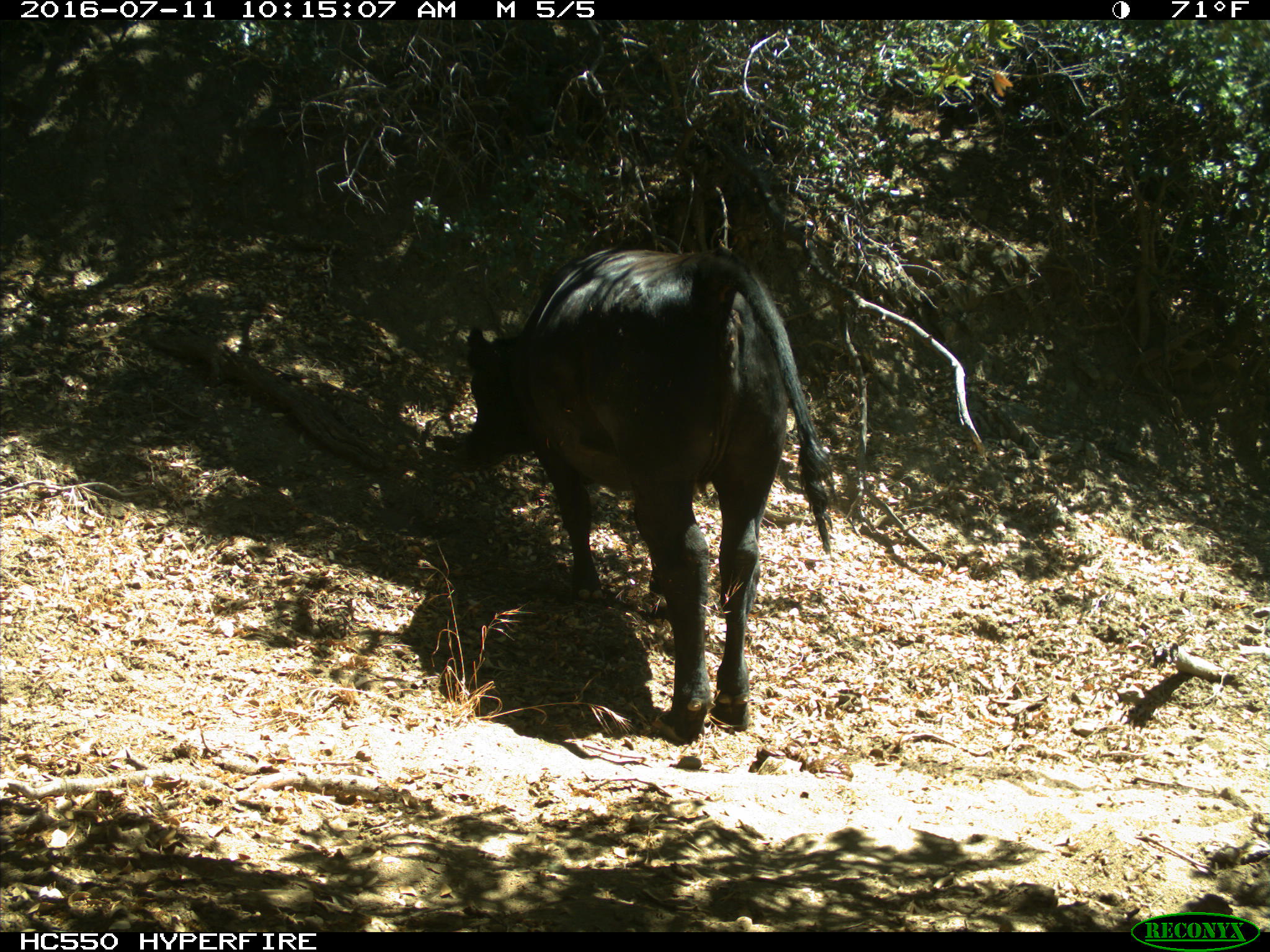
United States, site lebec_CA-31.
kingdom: Animalia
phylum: Chordata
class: Mammalia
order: Artiodactyla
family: Bovidae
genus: Bos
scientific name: Bos taurus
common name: domestic cow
Bos taurus (domestic cow).